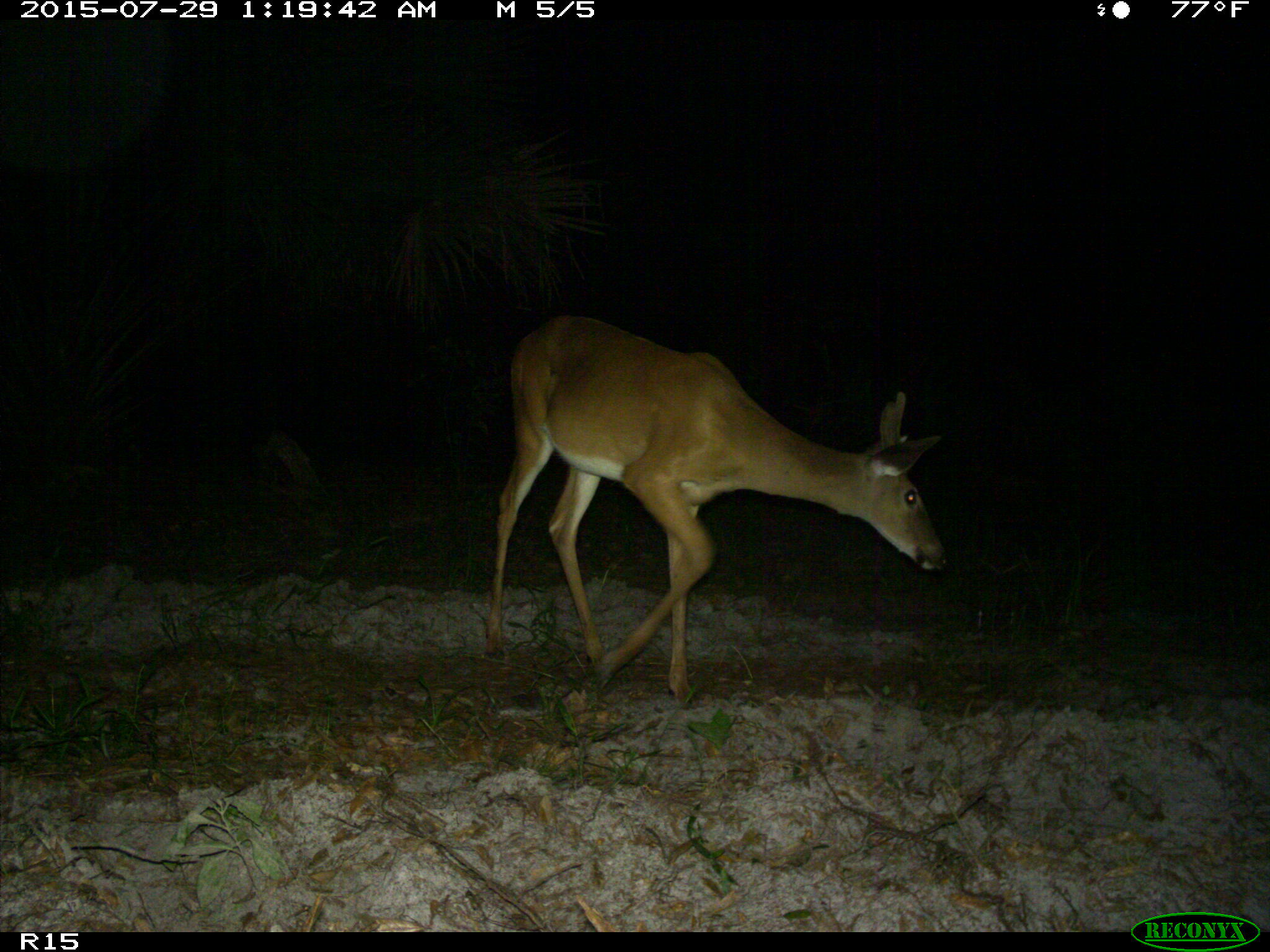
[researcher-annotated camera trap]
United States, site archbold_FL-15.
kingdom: Animalia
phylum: Chordata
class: Mammalia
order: Artiodactyla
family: Cervidae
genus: Odocoileus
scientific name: Odocoileus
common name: deer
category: unidentified deer